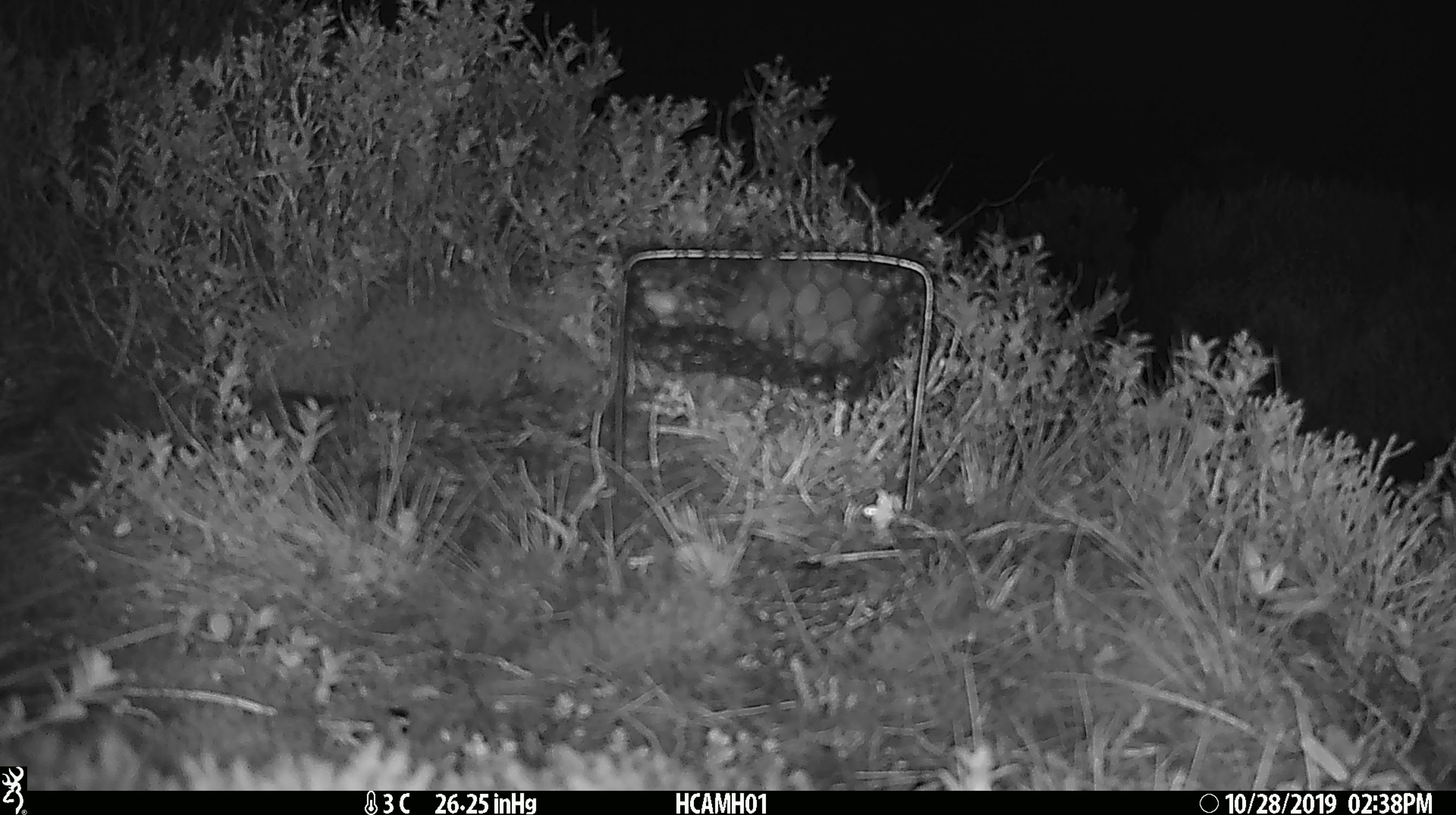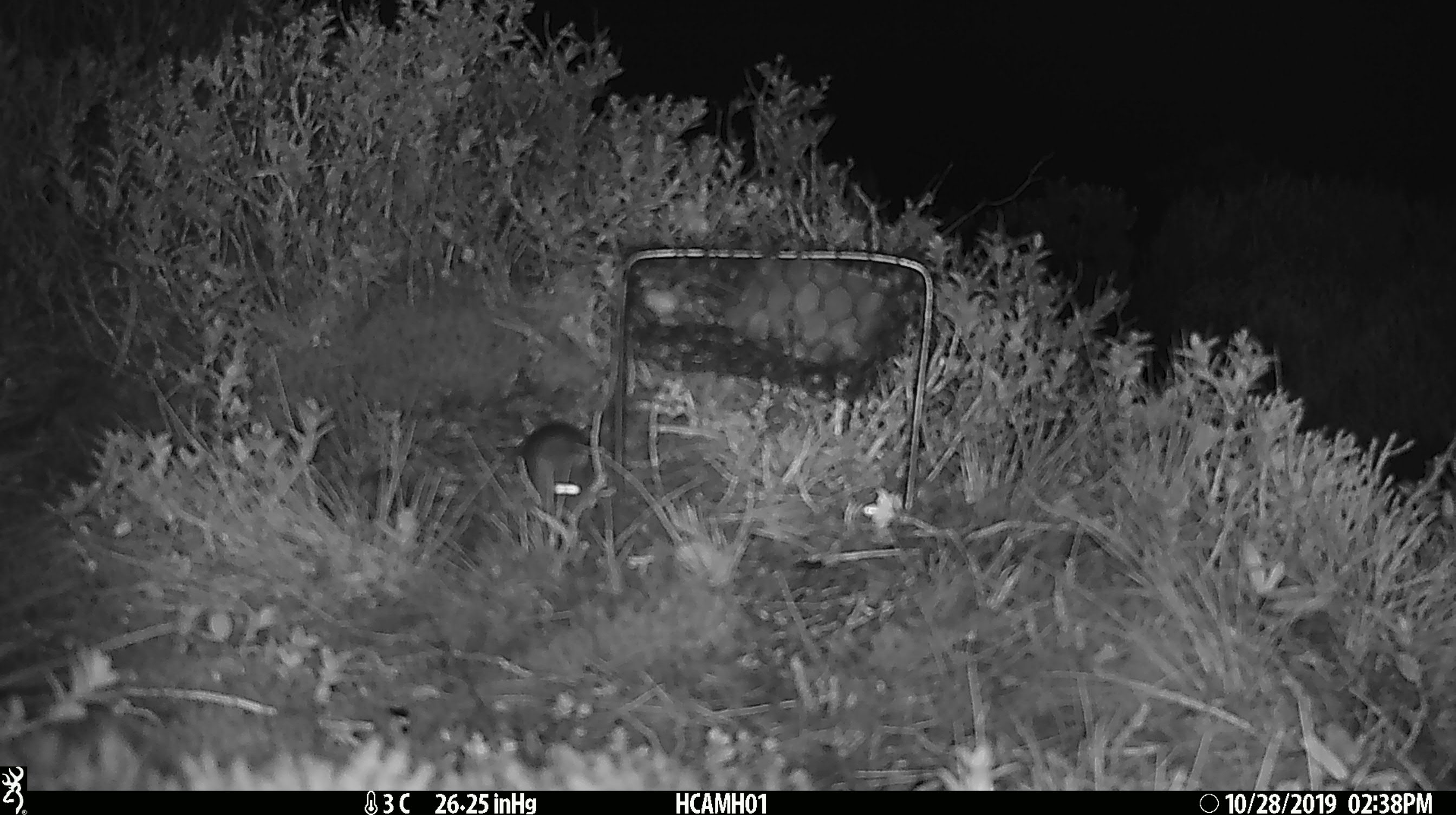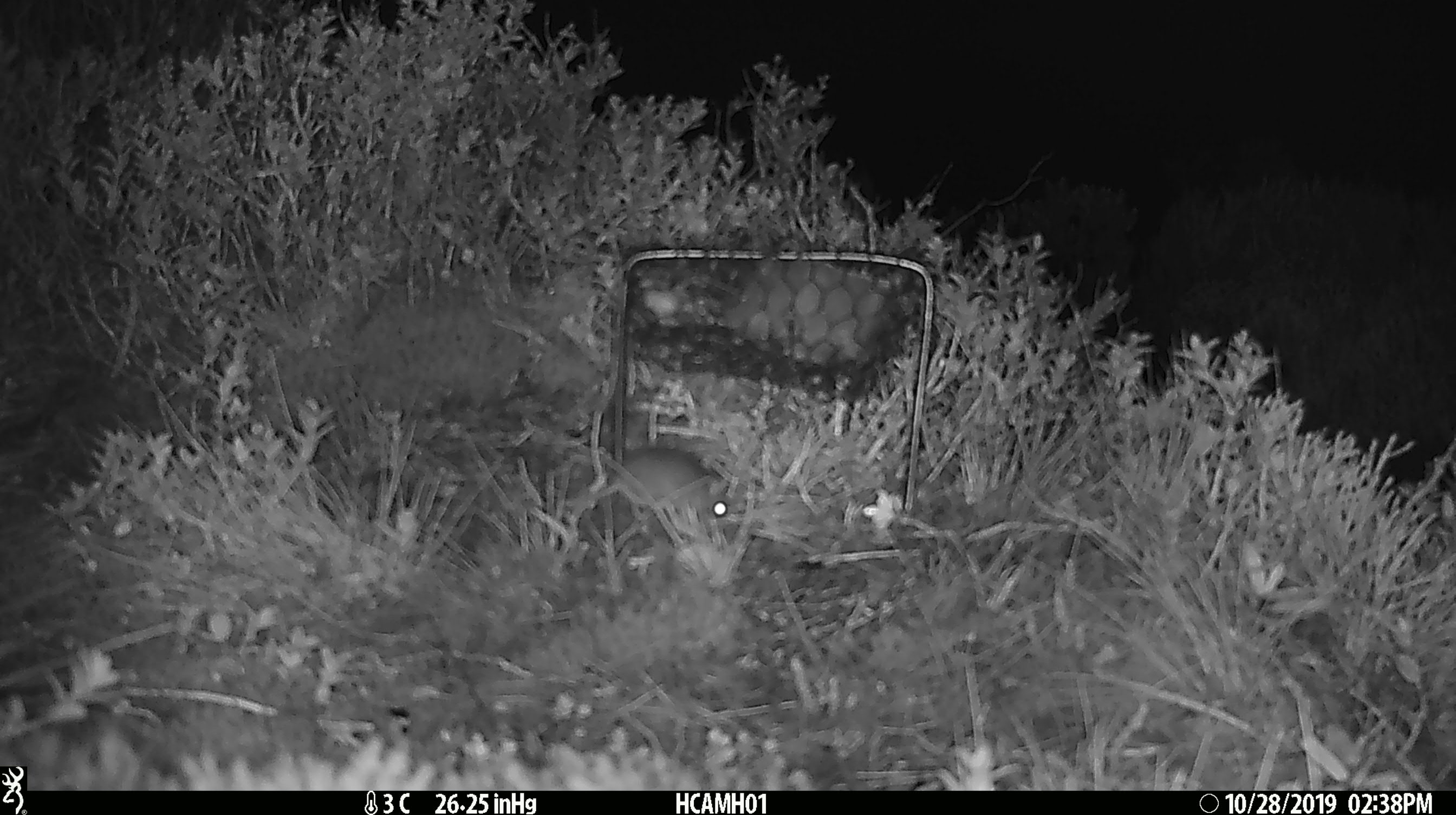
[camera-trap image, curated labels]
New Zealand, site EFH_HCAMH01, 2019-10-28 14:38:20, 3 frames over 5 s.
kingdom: Animalia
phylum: Chordata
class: Mammalia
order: Rodentia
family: Muridae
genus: Mus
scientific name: Mus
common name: mouse